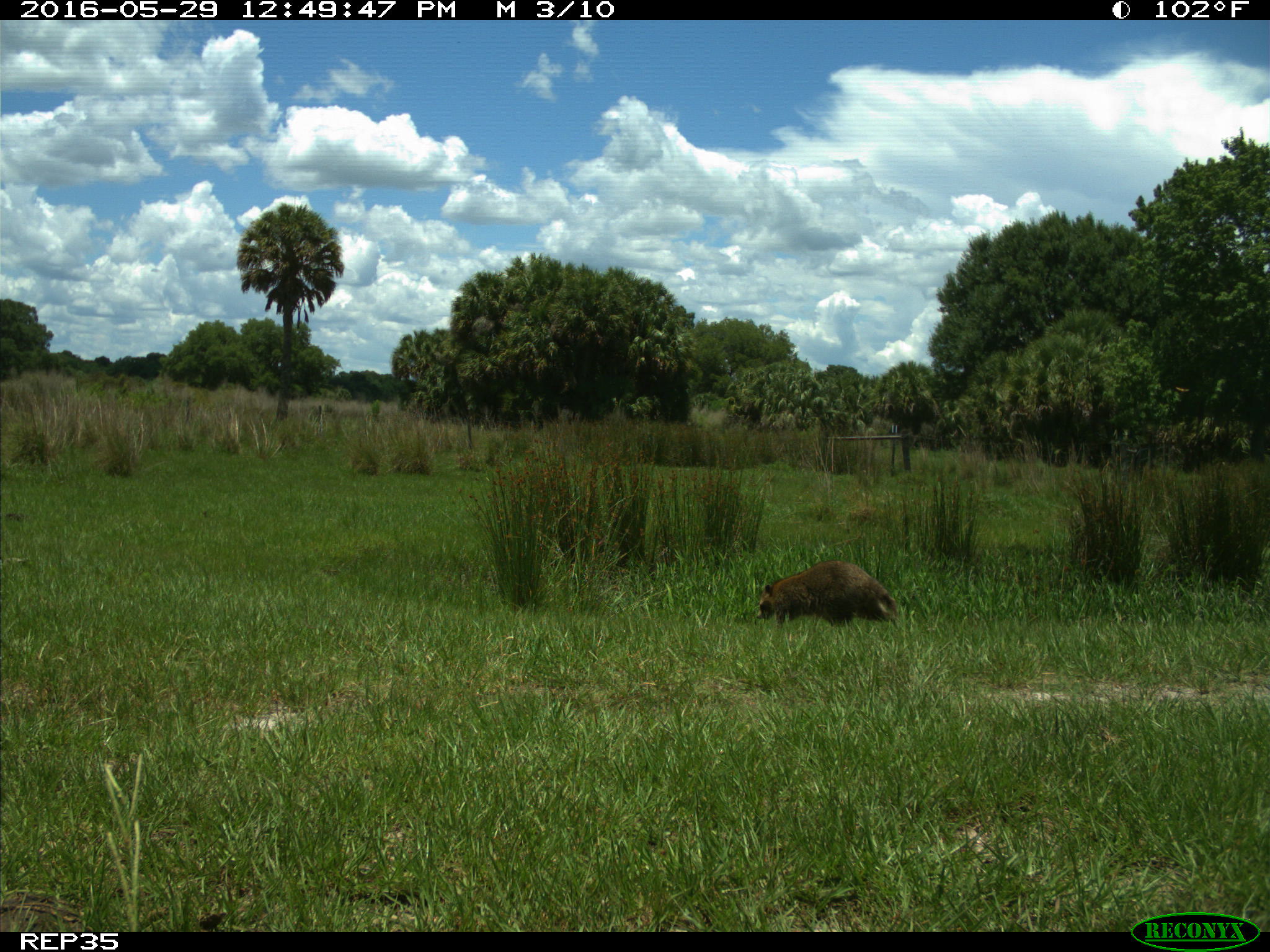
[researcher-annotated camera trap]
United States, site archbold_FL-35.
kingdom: Animalia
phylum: Chordata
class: Mammalia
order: Carnivora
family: Procyonidae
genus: Procyon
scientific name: Procyon lotor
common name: common raccoon